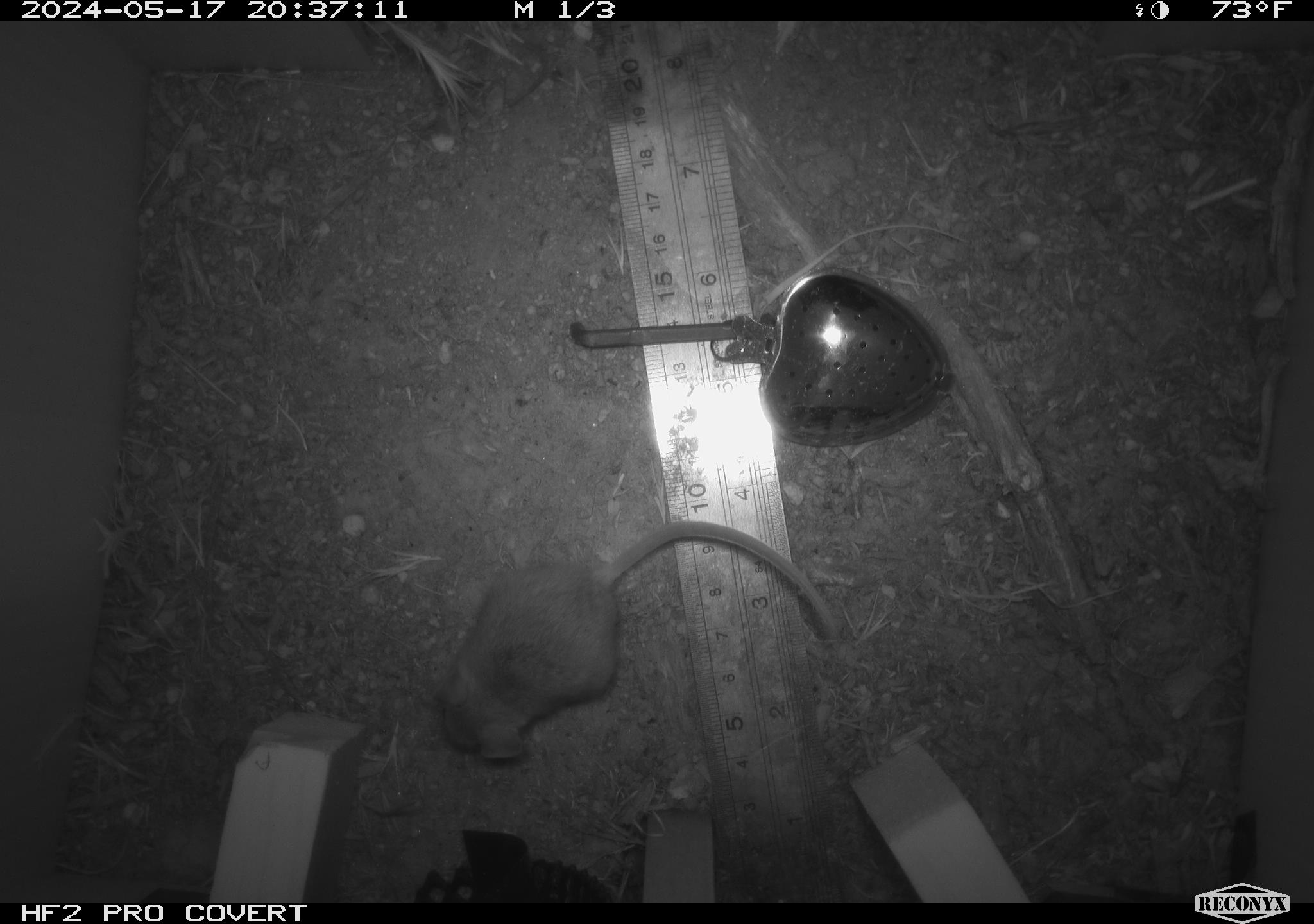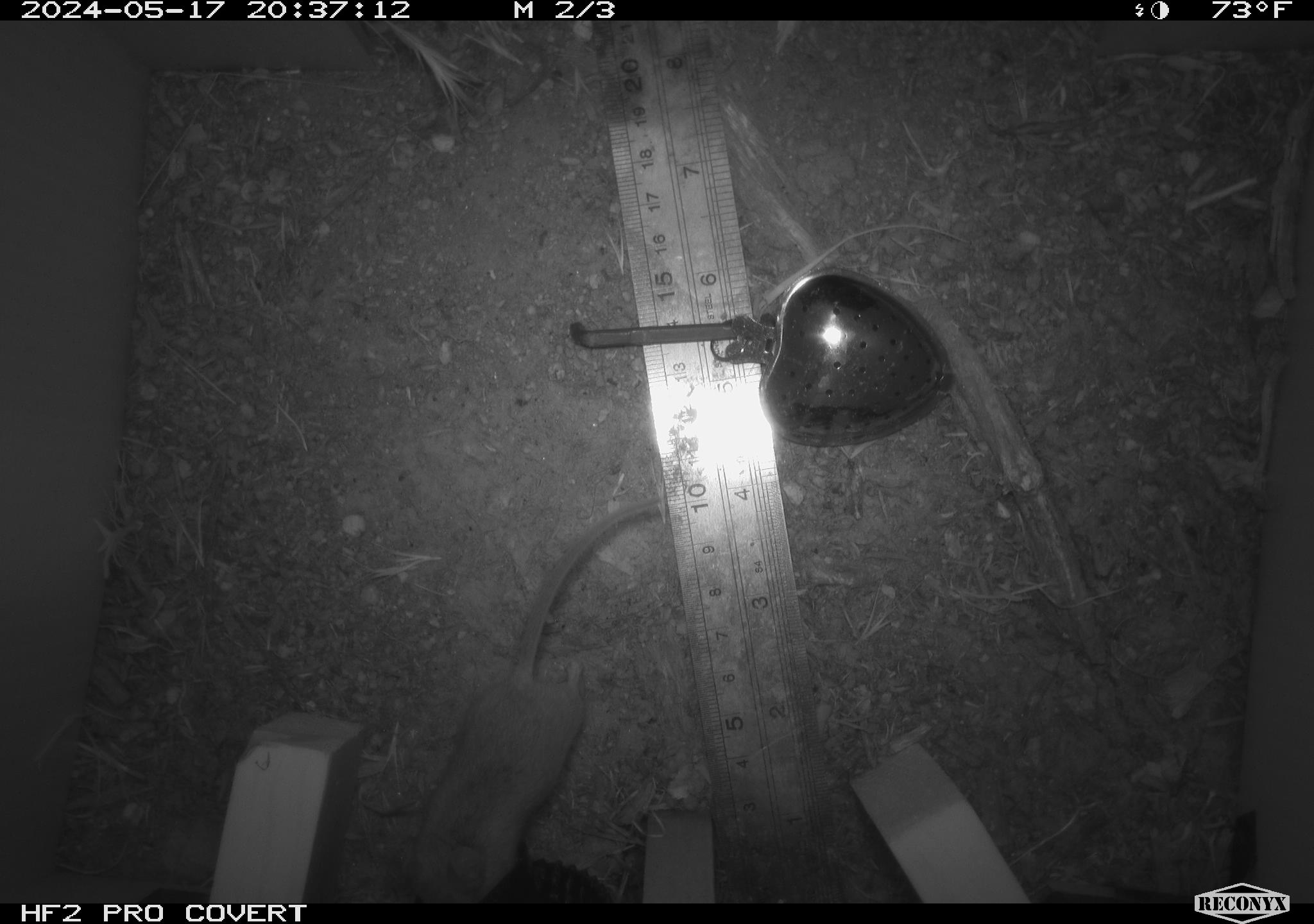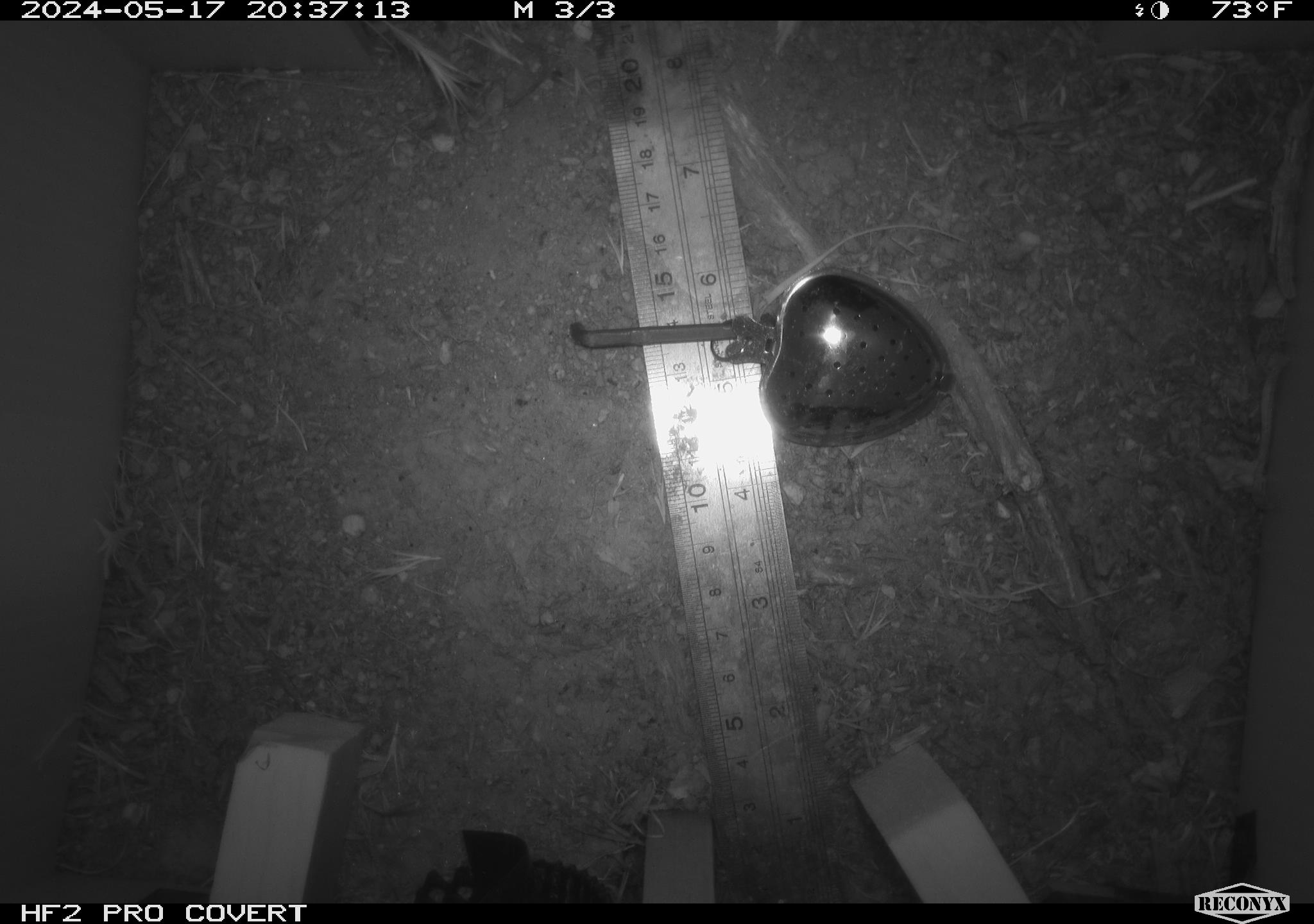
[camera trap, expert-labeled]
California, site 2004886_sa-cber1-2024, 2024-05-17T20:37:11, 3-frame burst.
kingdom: Animalia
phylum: Chordata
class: Mammalia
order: Rodentia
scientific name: Rodentia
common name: mouse species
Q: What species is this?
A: Mouse species (Rodentia).